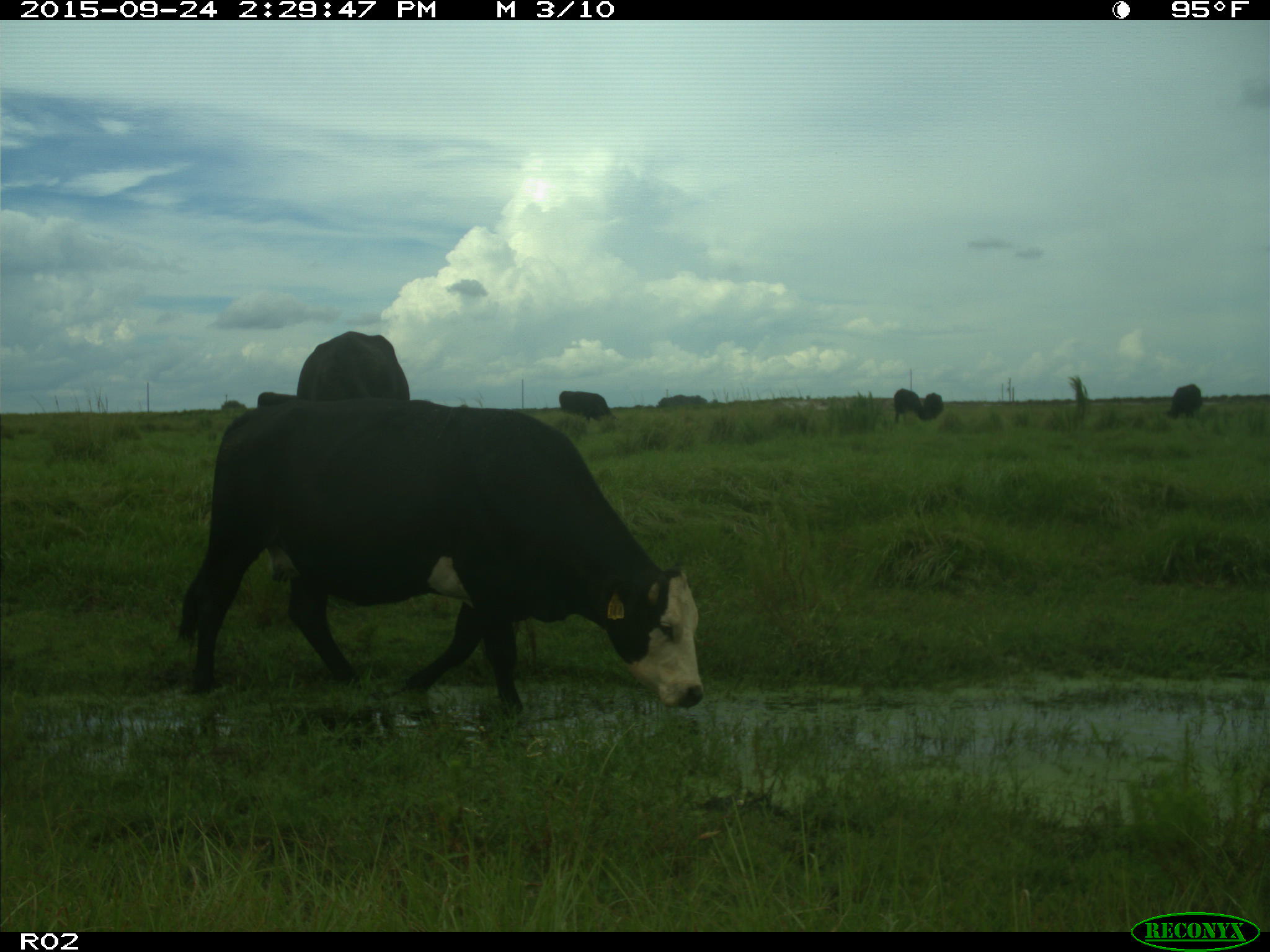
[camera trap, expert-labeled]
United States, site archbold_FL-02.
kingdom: Animalia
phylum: Chordata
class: Mammalia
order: Artiodactyla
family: Bovidae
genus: Bos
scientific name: Bos taurus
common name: domestic cow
Bos taurus (domestic cow).